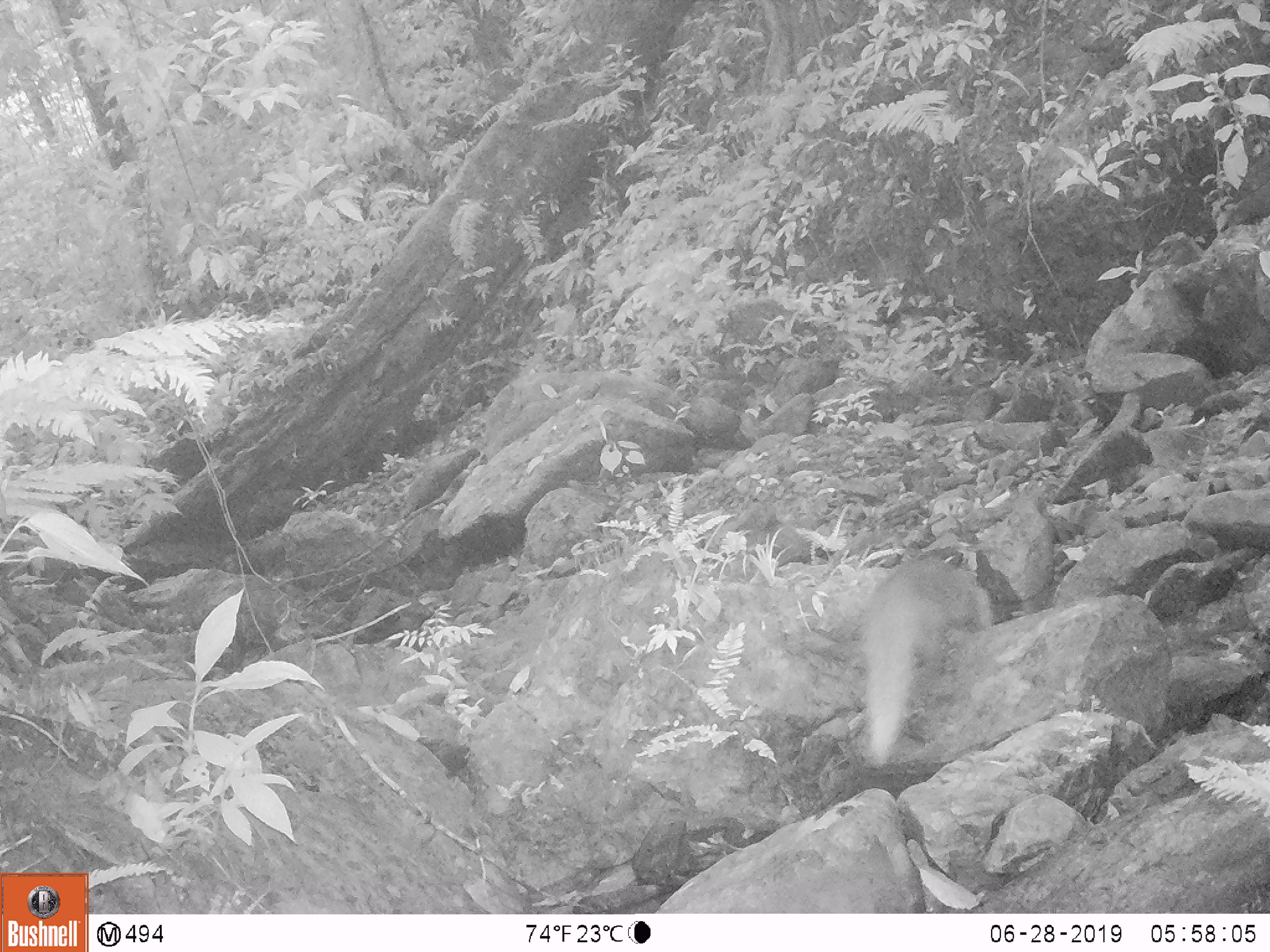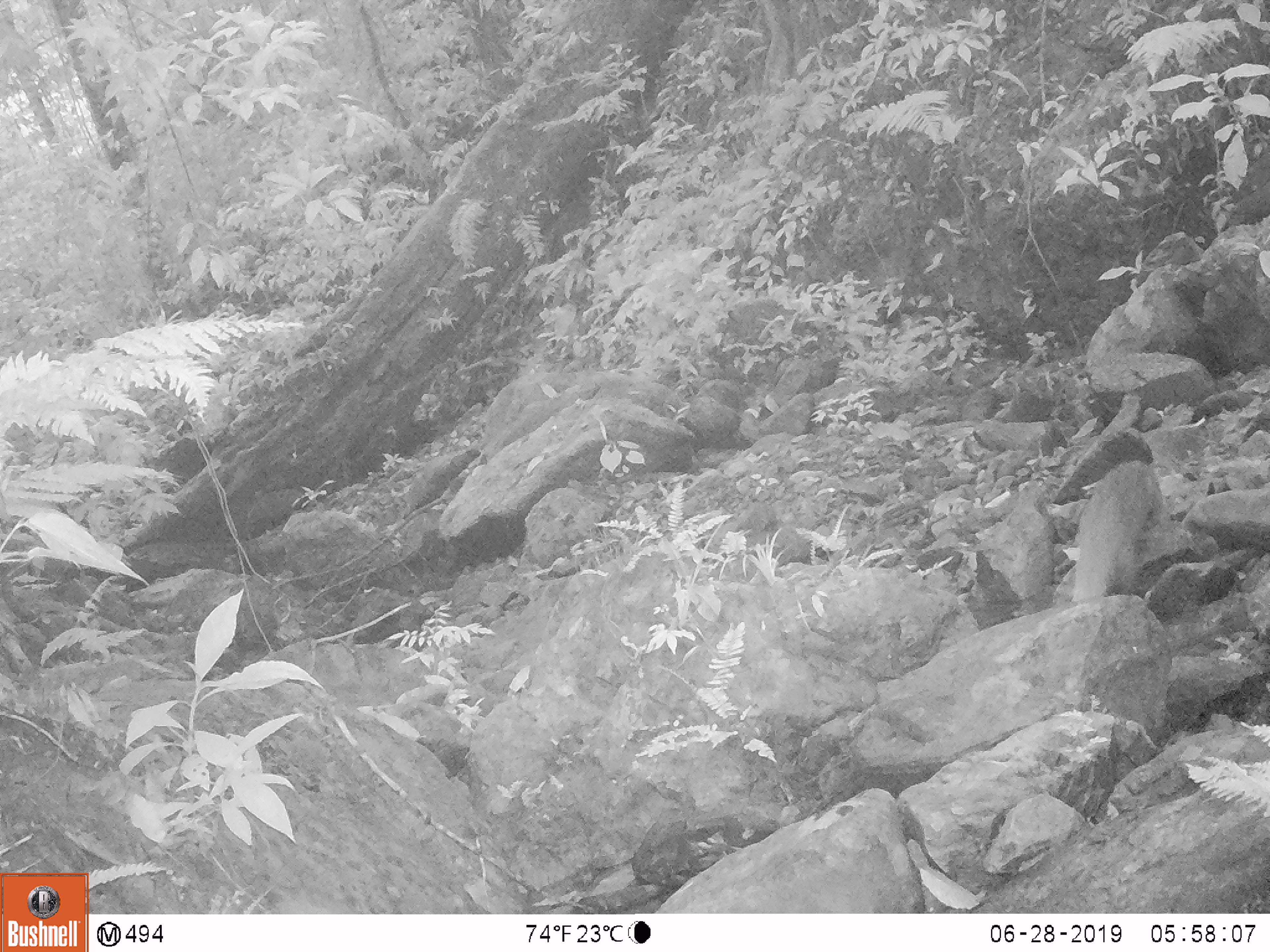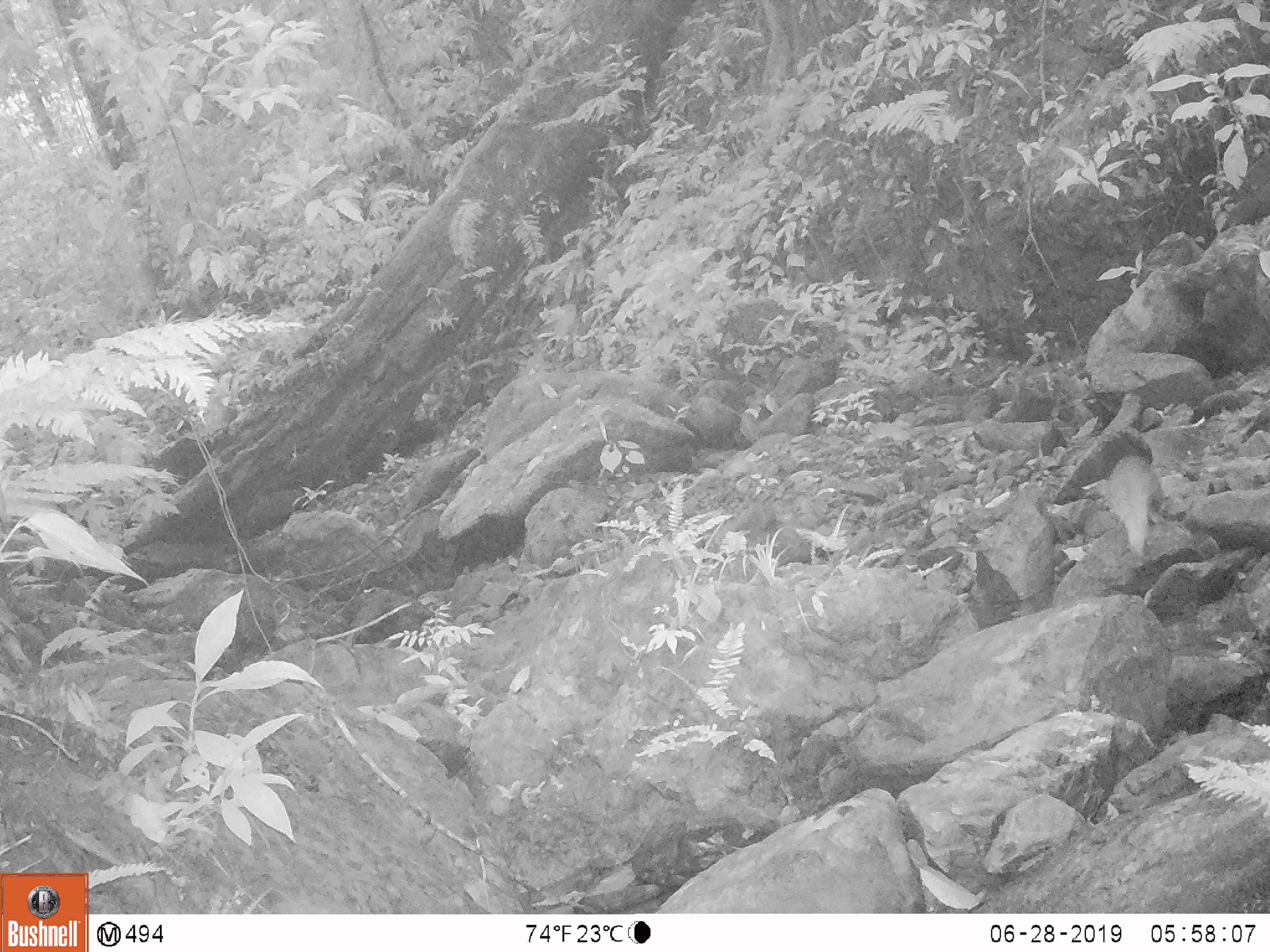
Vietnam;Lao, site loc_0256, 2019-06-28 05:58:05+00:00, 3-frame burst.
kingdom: Animalia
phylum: Chordata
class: Mammalia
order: Carnivora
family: Herpestidae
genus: Urva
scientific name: Urva urva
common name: crab-eating mongoose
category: crab eating mongoose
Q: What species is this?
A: Crab eating mongoose (crab-eating mongoose) (Urva urva).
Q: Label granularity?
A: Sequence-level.